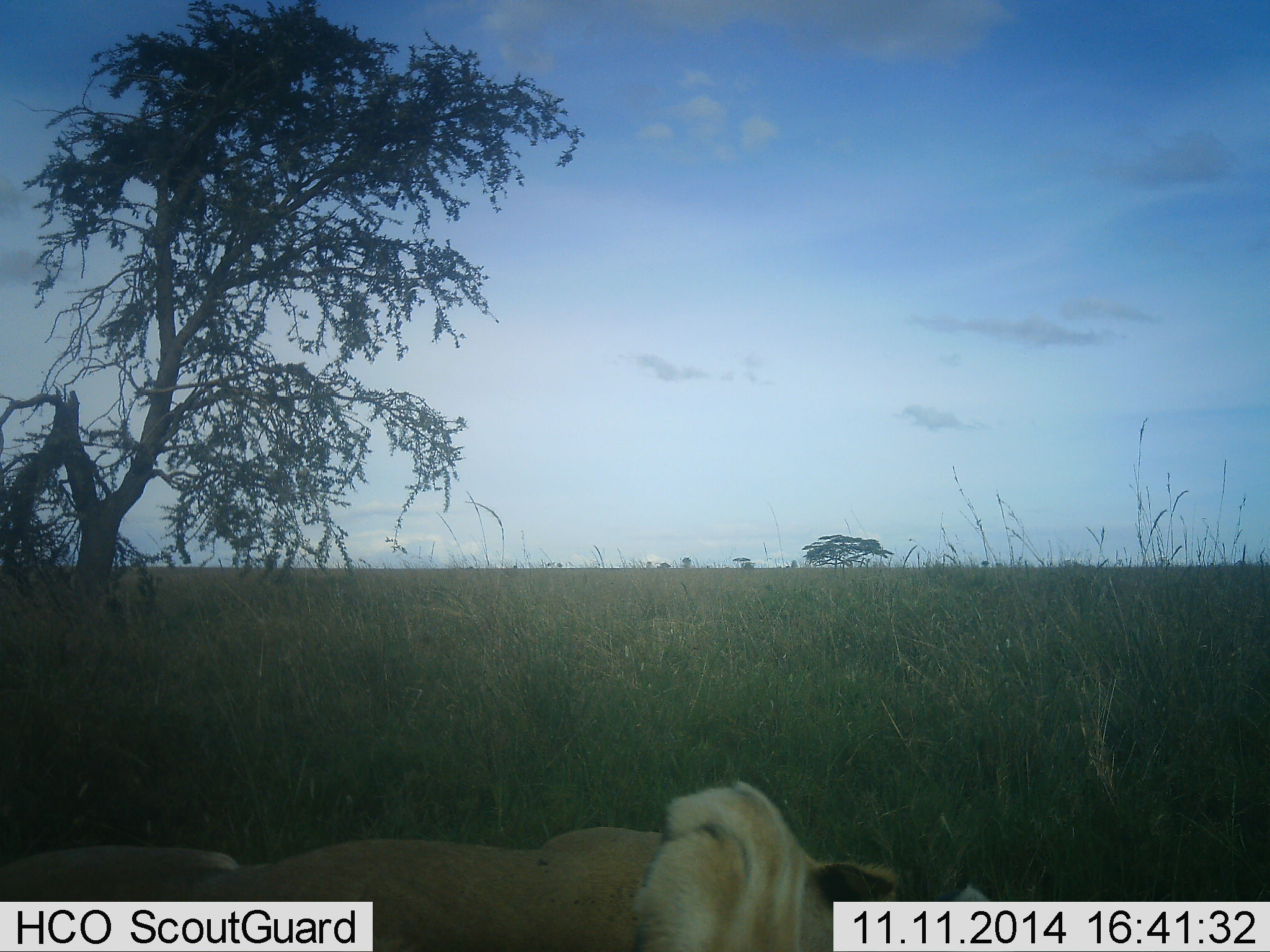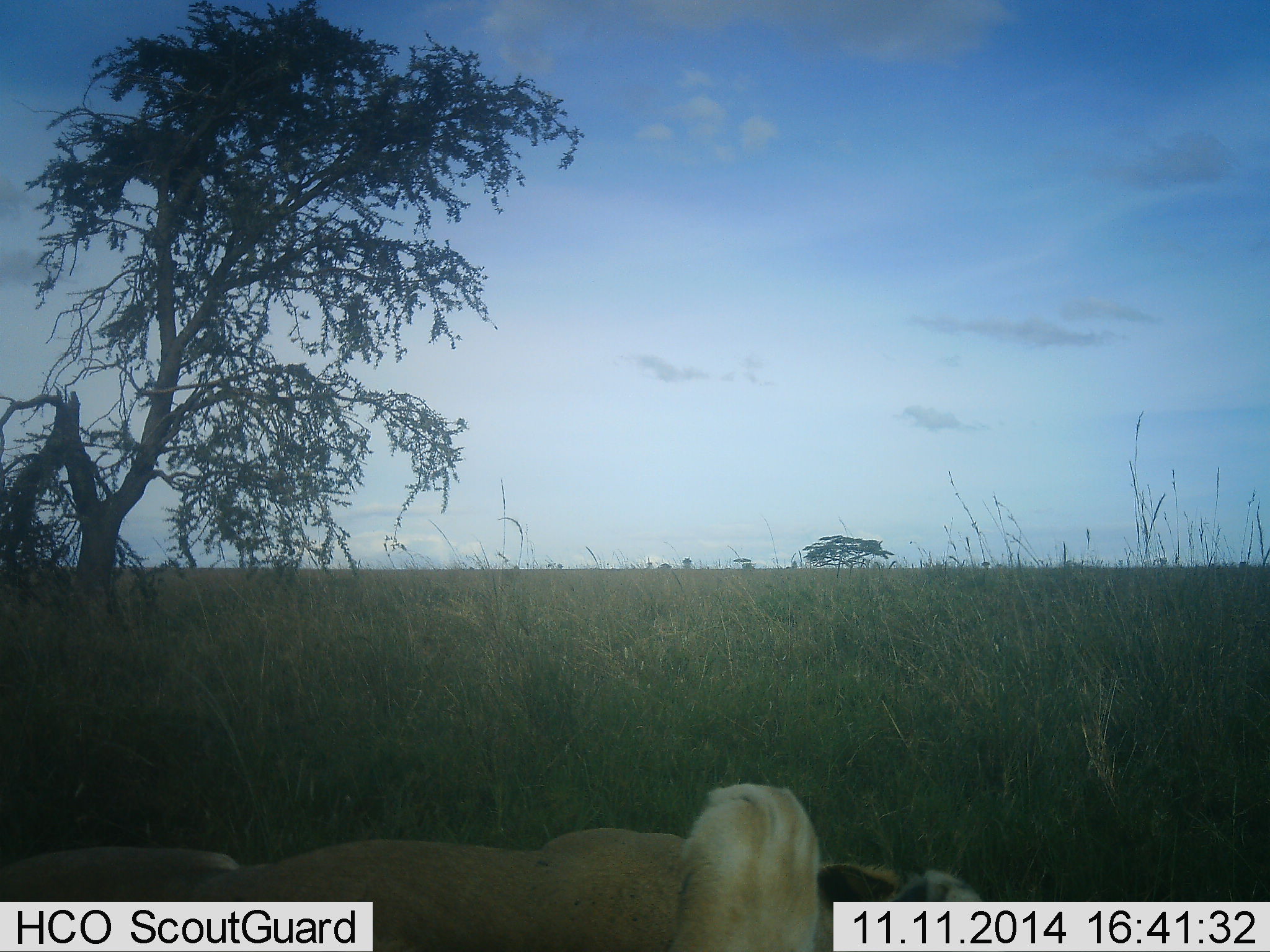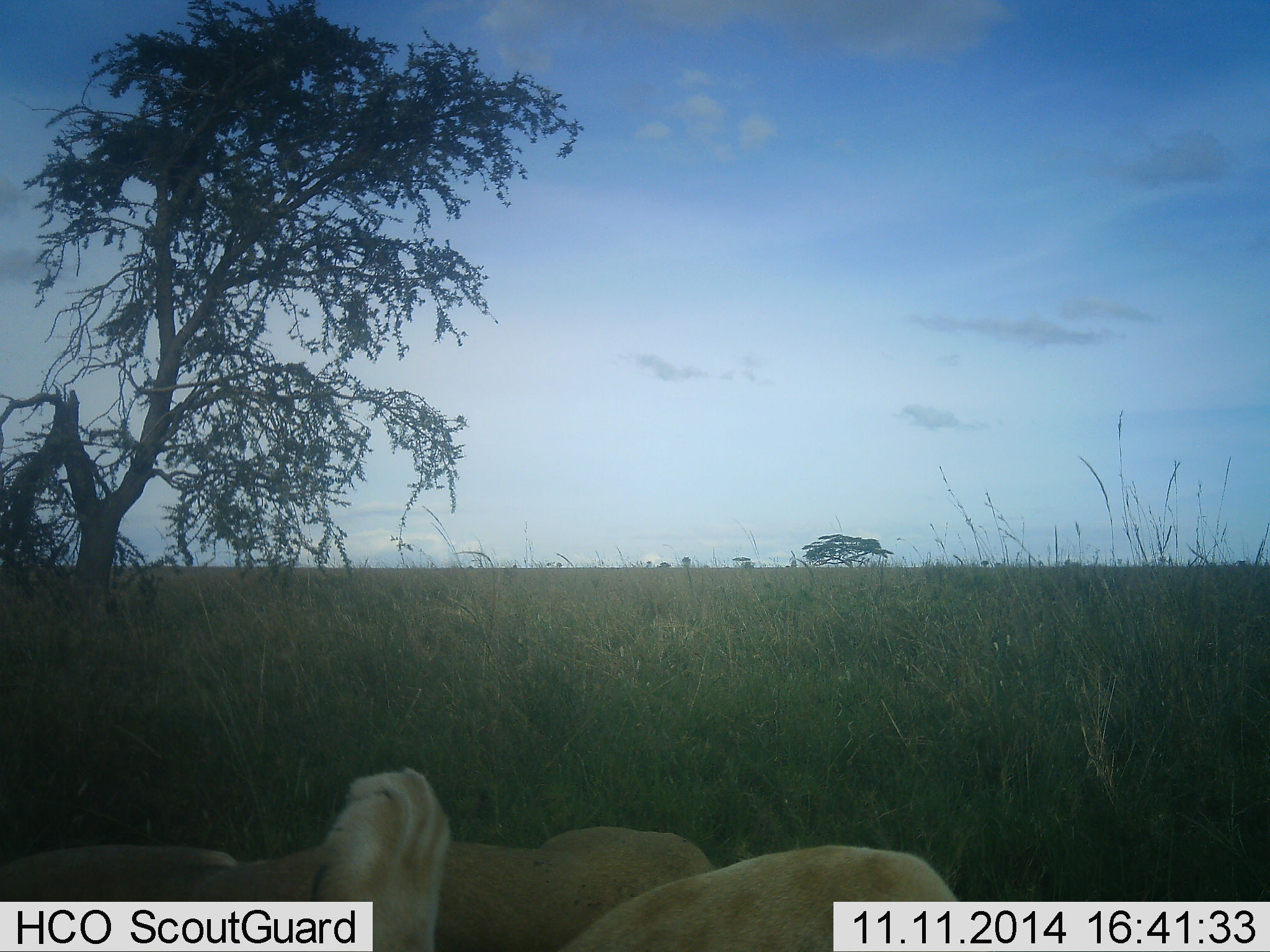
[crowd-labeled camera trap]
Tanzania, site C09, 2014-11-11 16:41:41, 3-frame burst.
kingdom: Animalia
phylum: Chordata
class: Mammalia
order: Carnivora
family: Felidae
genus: Panthera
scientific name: Panthera leo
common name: lion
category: lionfemale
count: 1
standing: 0%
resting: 100%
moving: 0%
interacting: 0%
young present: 0%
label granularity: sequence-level